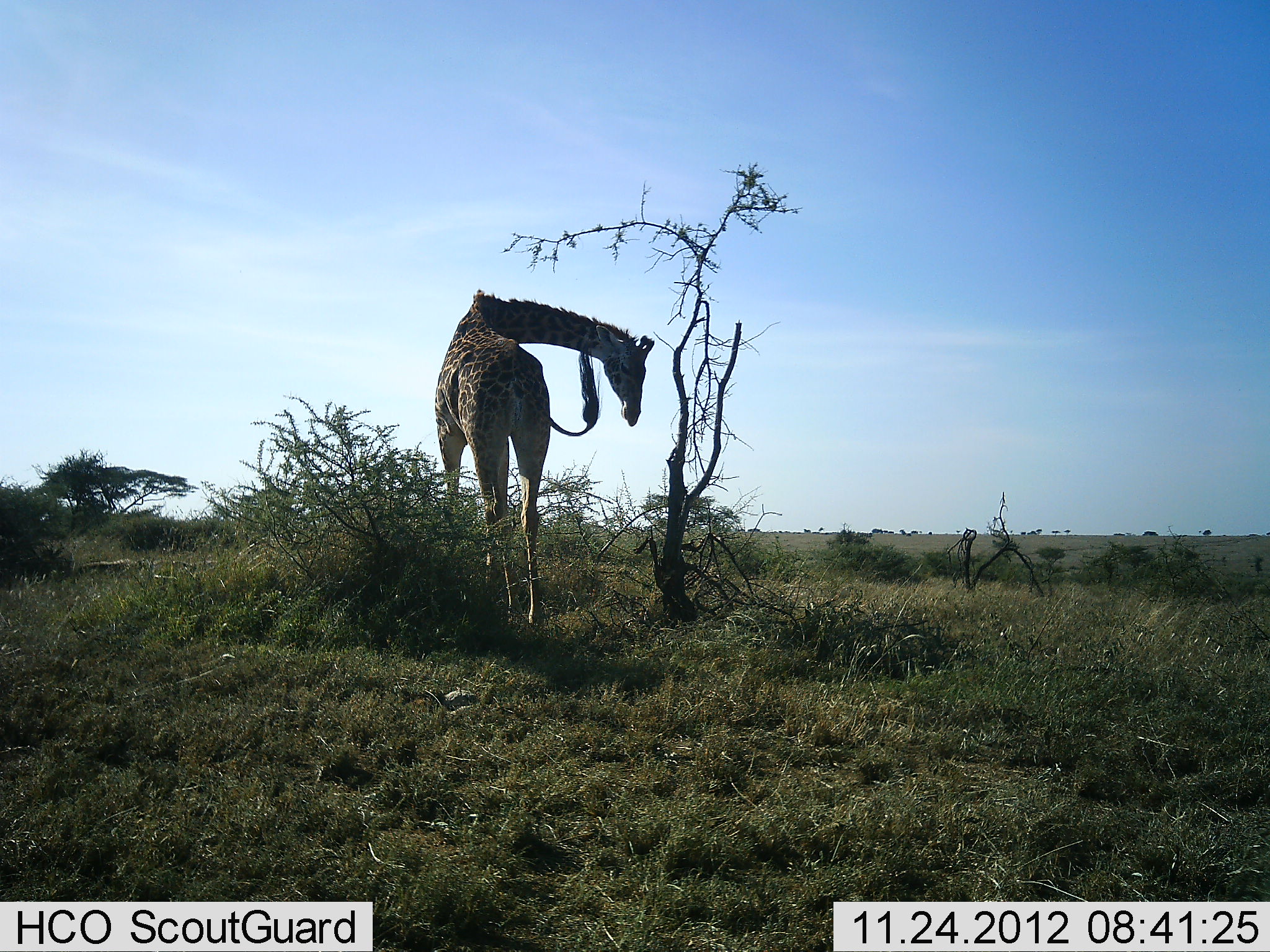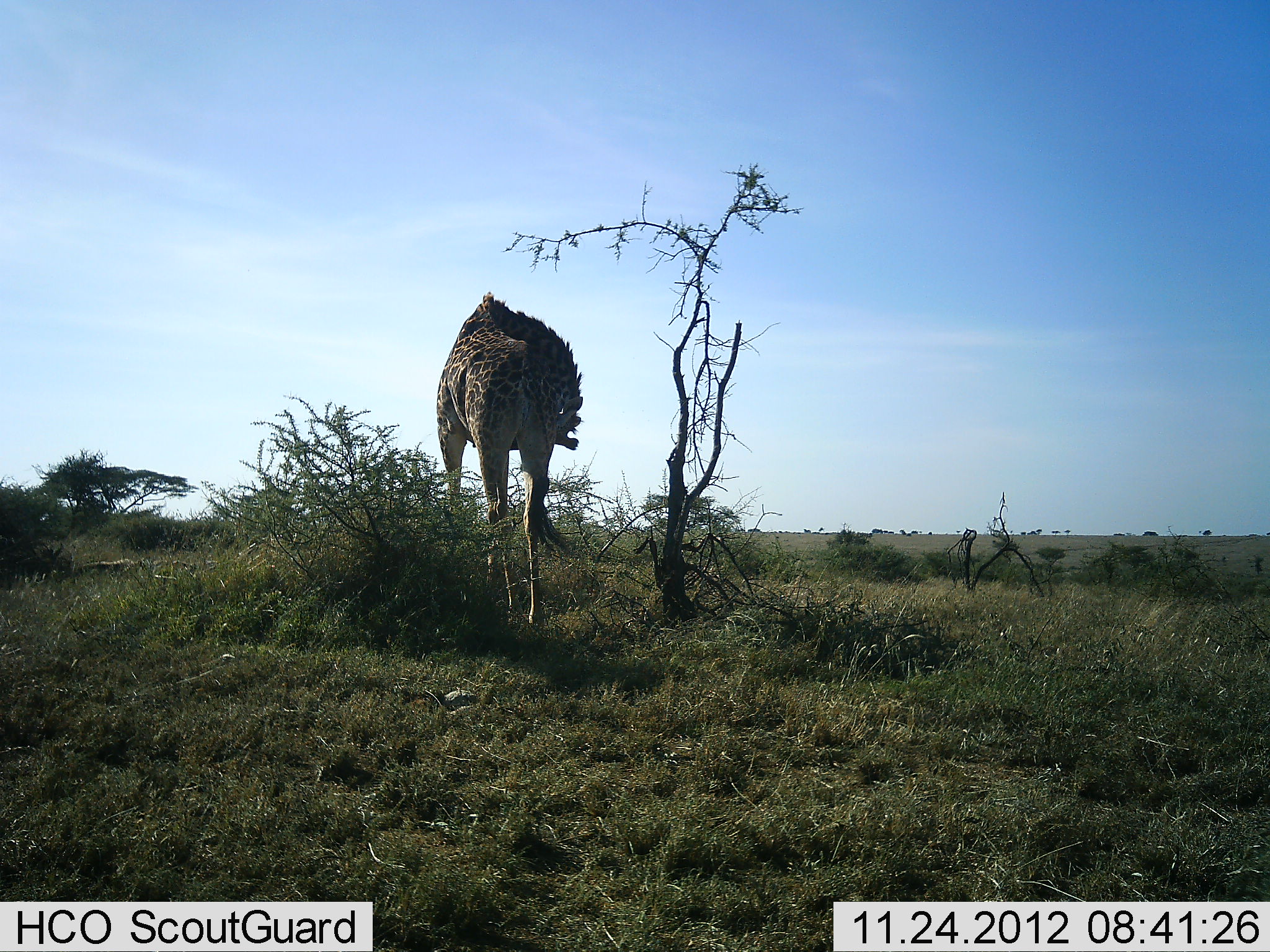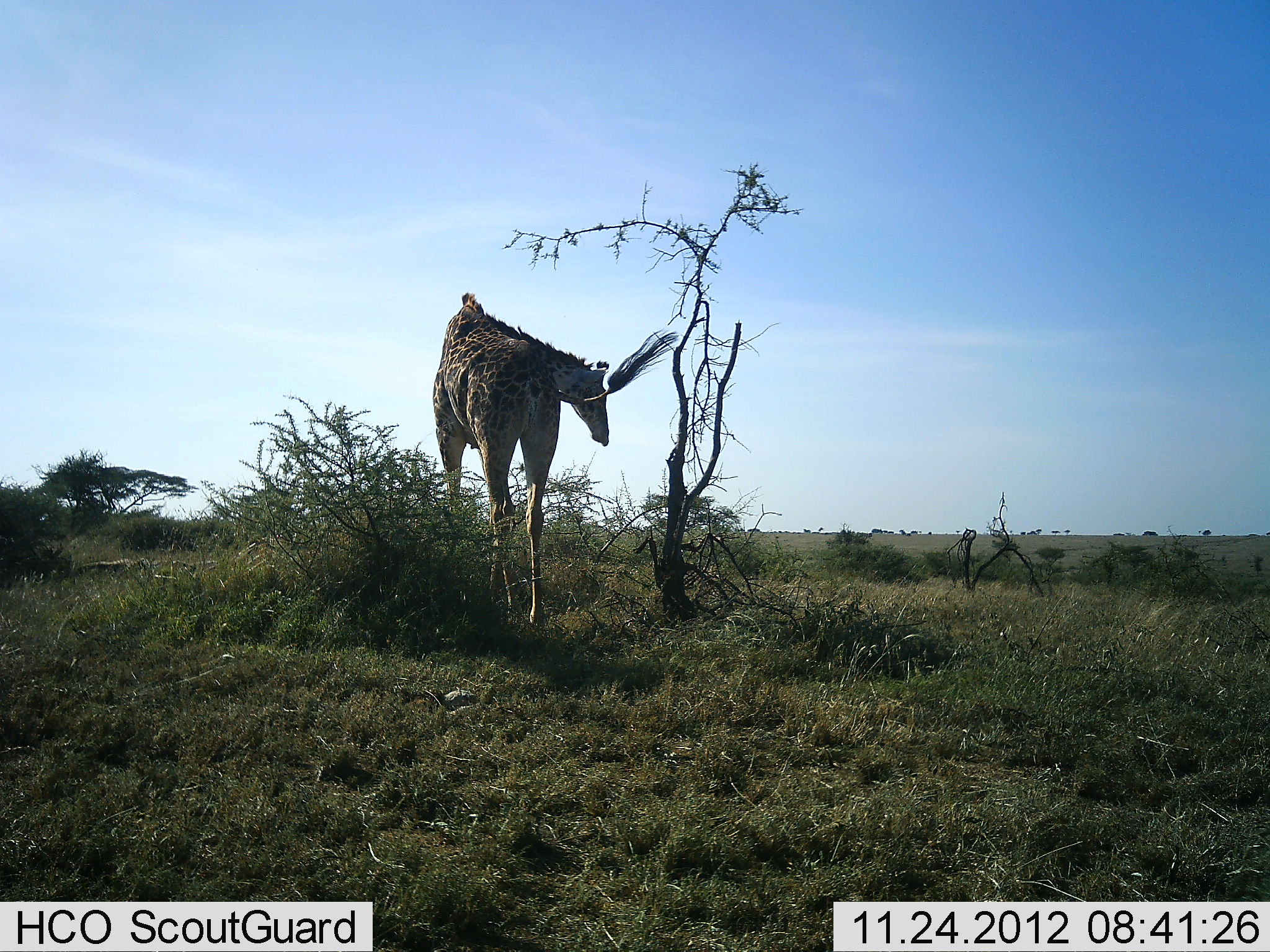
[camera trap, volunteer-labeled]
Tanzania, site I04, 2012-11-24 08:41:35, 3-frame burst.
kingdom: Animalia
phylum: Chordata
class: Mammalia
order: Artiodactyla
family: Giraffidae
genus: Giraffa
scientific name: Giraffa camelopardalis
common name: giraffe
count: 1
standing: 87%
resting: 0%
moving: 5%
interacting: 3%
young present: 0%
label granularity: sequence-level